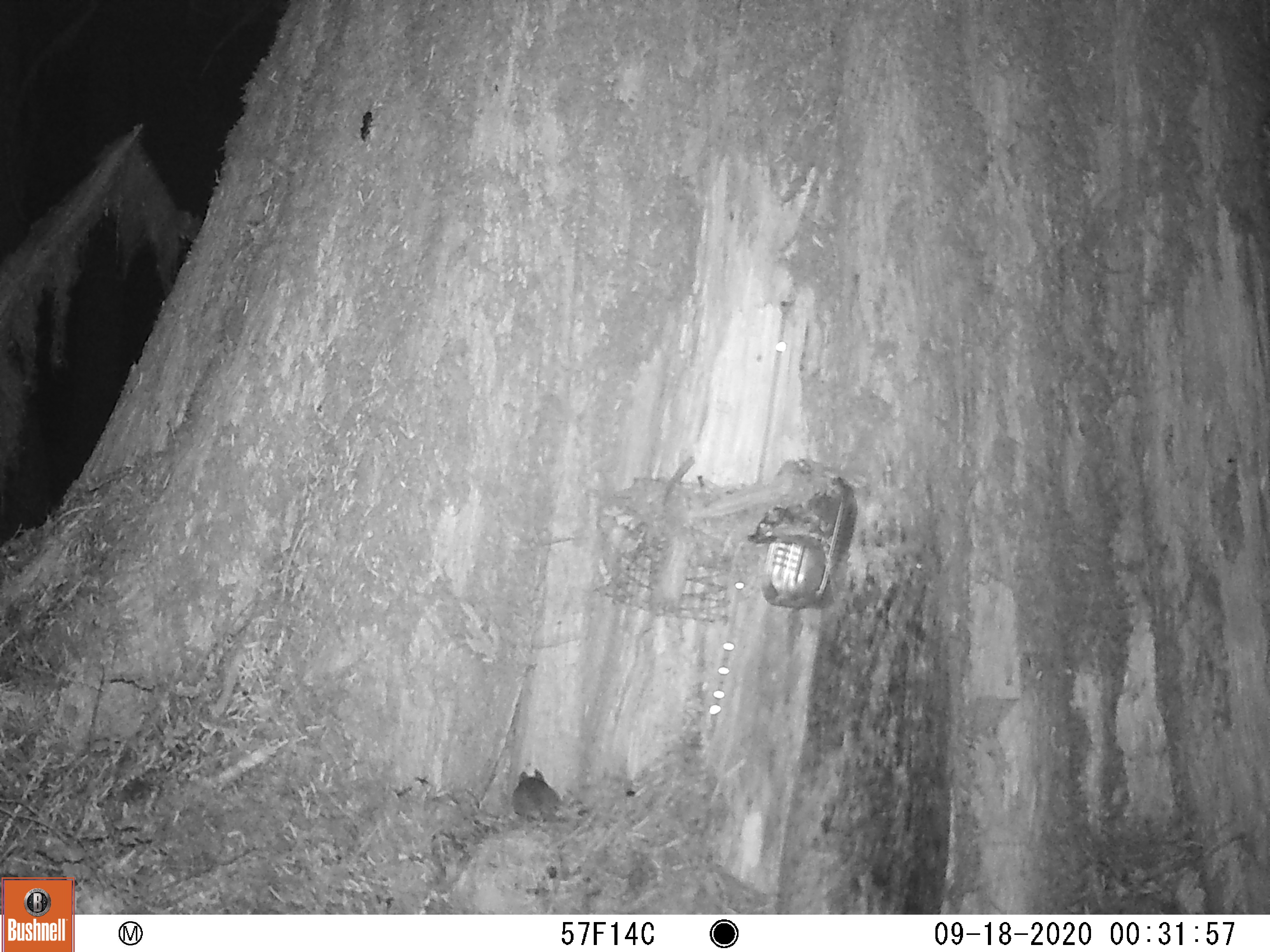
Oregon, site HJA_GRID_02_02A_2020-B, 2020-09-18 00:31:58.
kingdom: Animalia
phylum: Chordata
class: Mammalia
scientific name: Mammalia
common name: small mammal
Small mammal (Mammalia).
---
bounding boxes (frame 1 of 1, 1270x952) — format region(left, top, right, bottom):
small mammal: region(499, 766, 598, 896); region(356, 109, 379, 147)